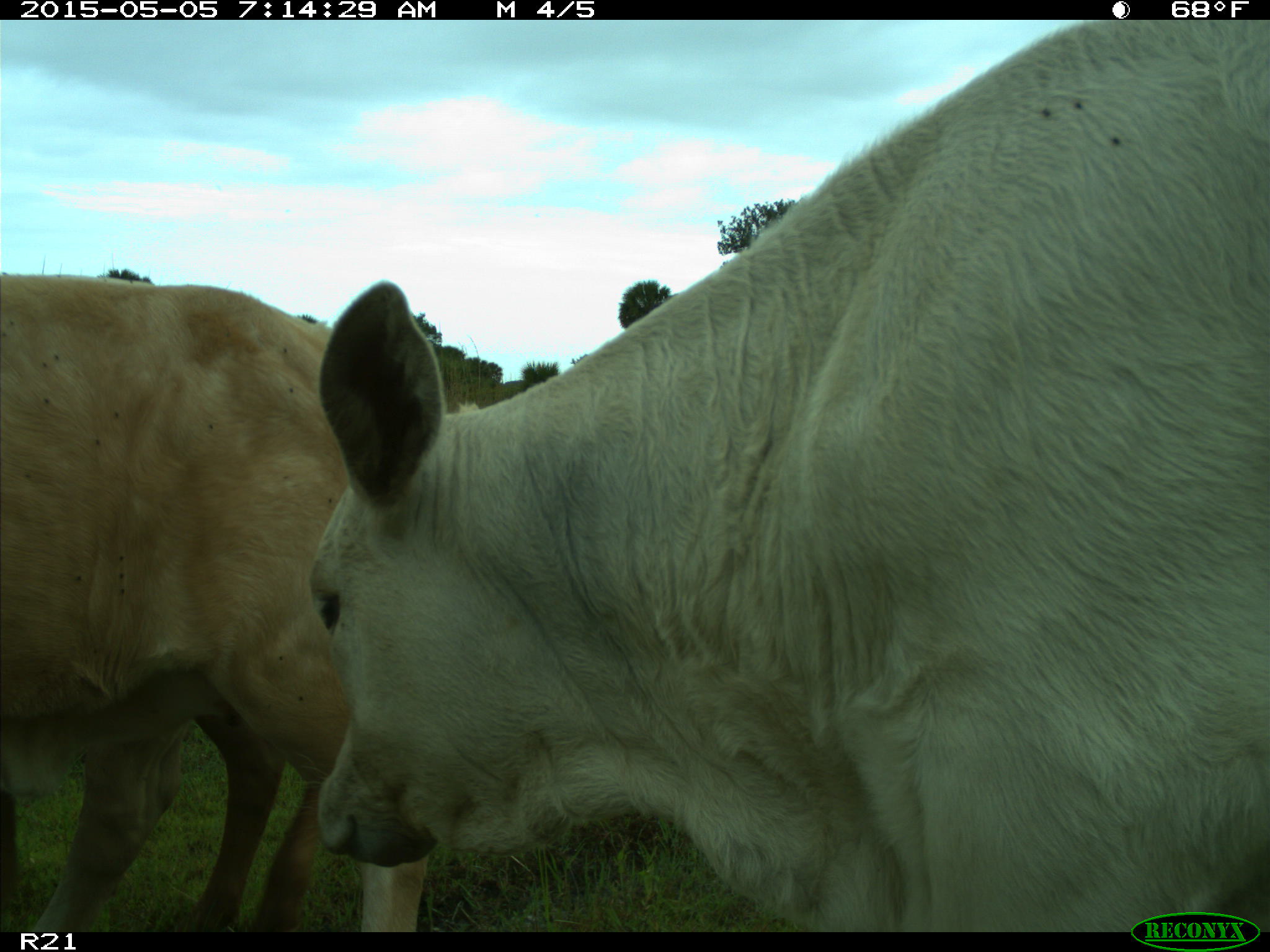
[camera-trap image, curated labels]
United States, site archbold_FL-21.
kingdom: Animalia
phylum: Chordata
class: Mammalia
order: Artiodactyla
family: Bovidae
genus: Bos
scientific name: Bos taurus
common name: domestic cow